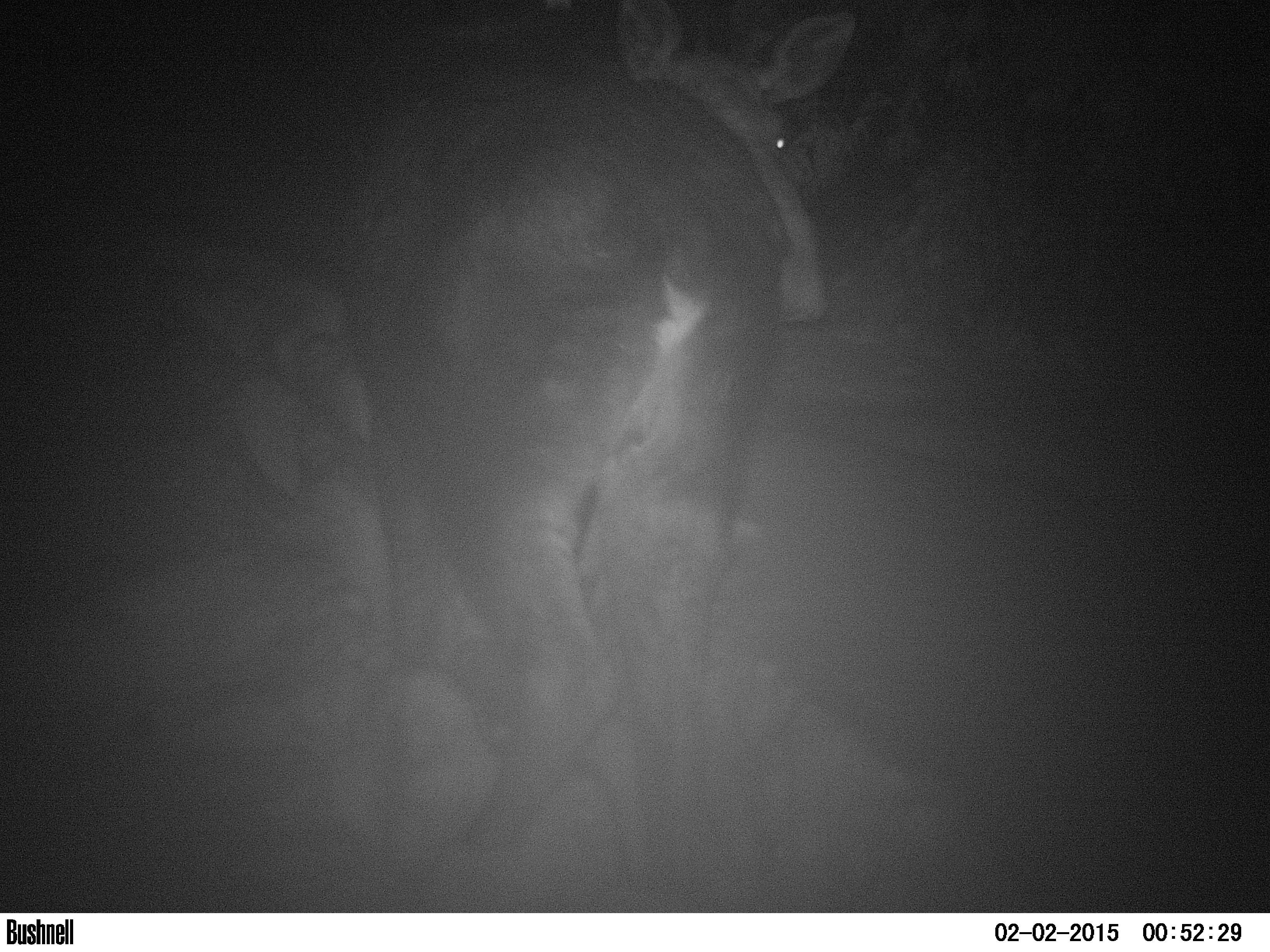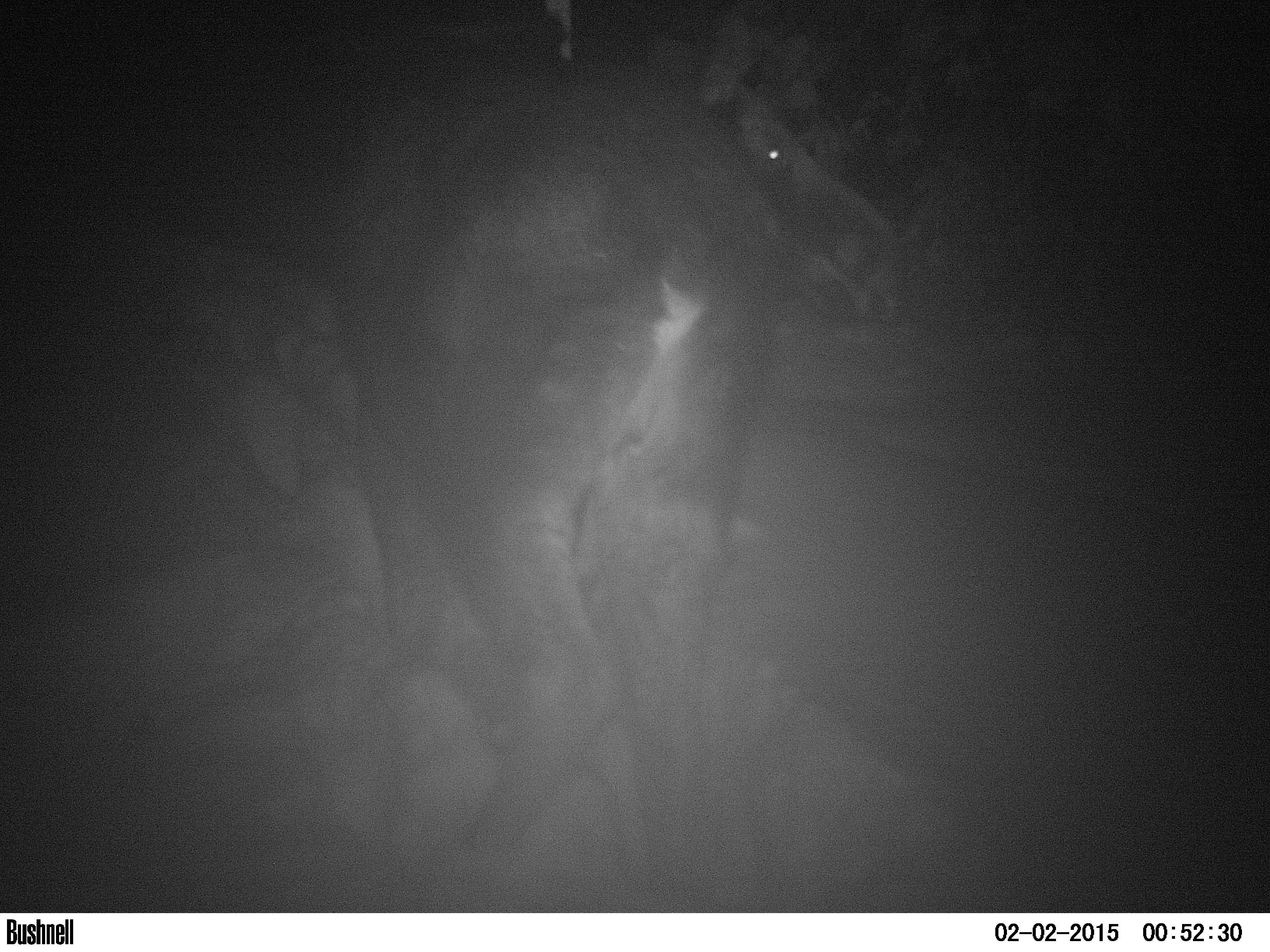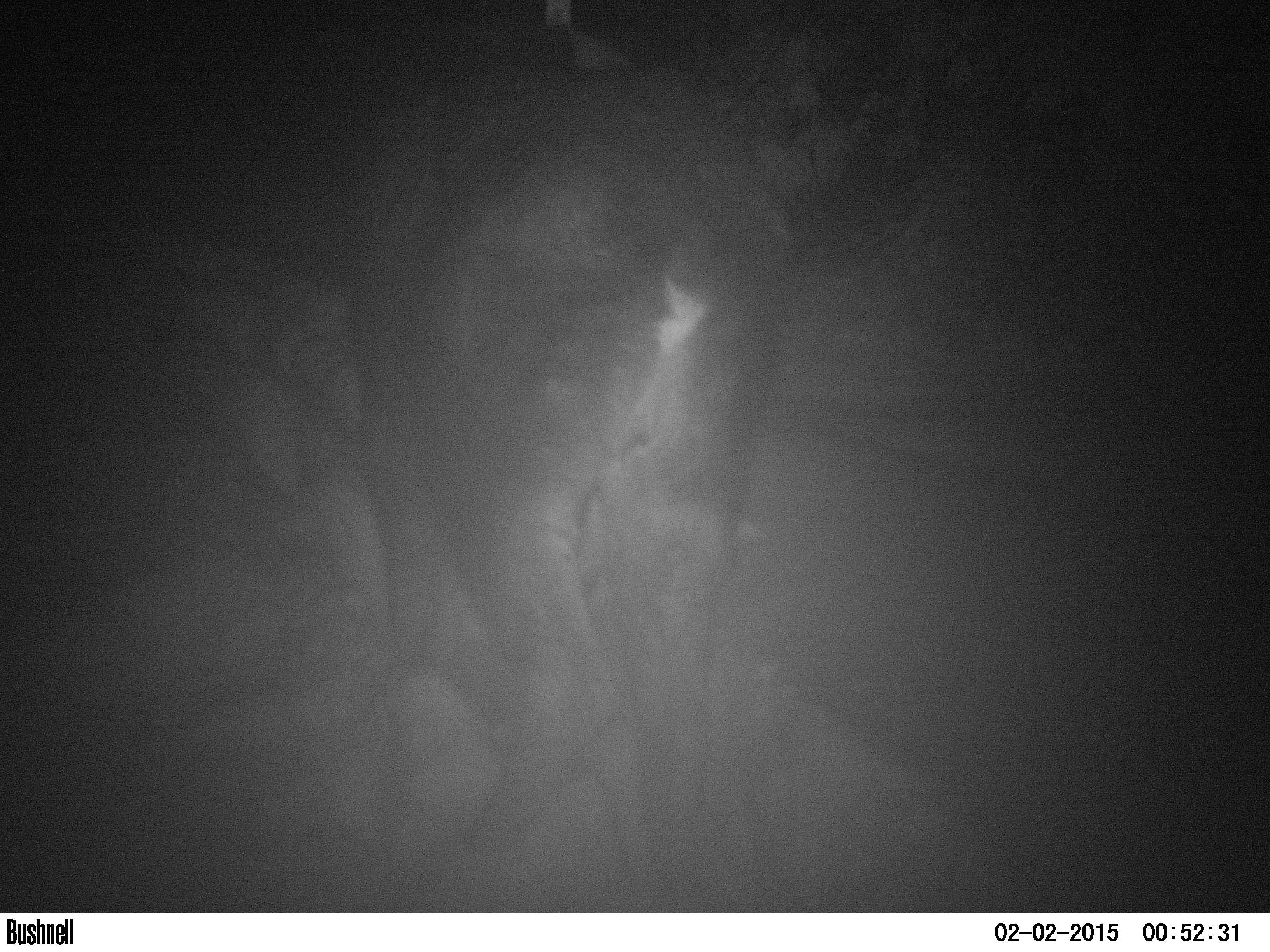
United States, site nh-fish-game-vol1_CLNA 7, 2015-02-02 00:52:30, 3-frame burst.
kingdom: Animalia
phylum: Chordata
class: Mammalia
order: Artiodactyla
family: Cervidae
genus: Alces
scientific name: Alces alces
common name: moose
Moose (Alces alces).